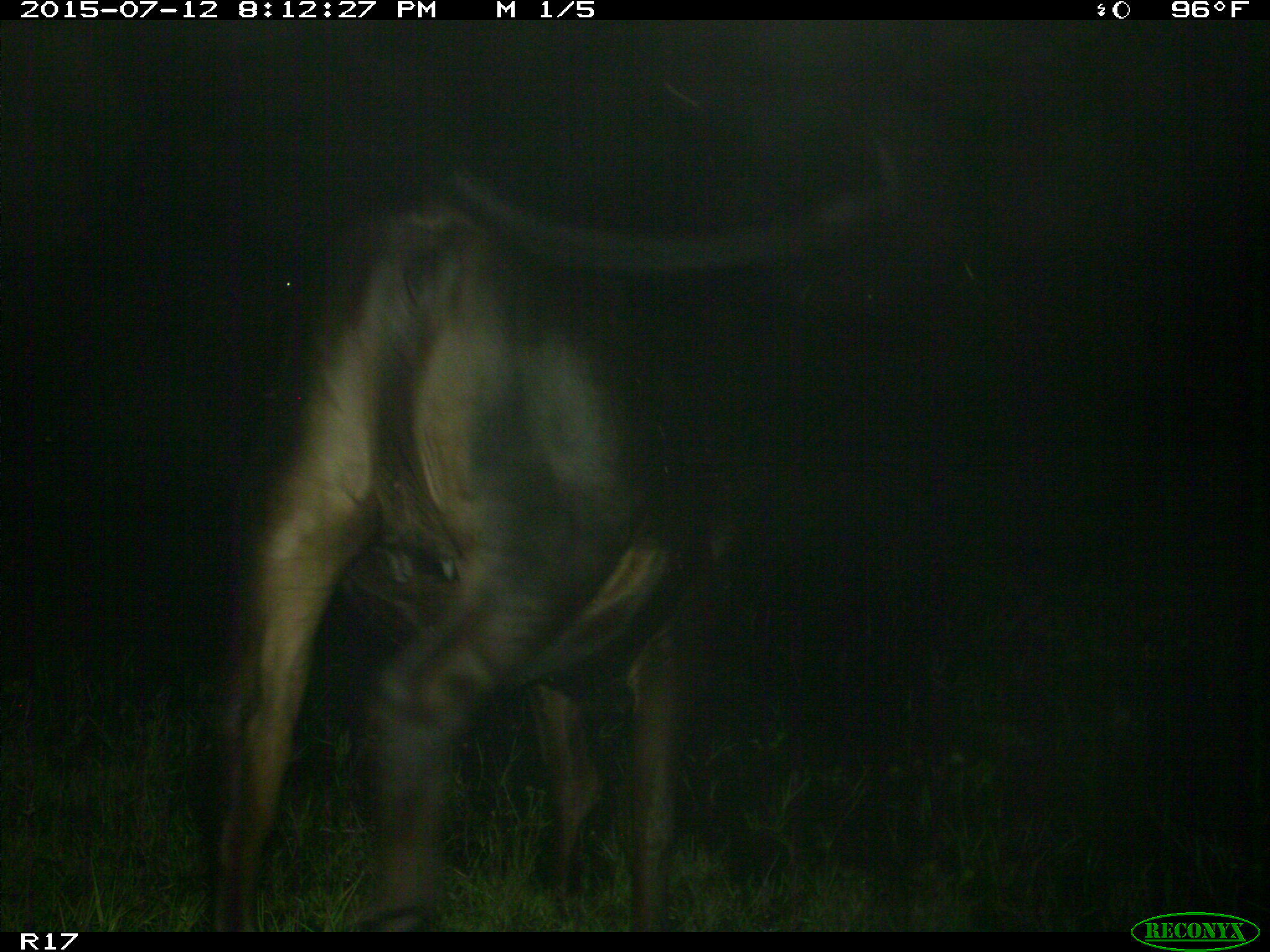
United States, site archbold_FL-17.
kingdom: Animalia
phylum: Chordata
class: Mammalia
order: Artiodactyla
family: Bovidae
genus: Bos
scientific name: Bos taurus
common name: domestic cow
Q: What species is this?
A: Bos taurus (domestic cow).